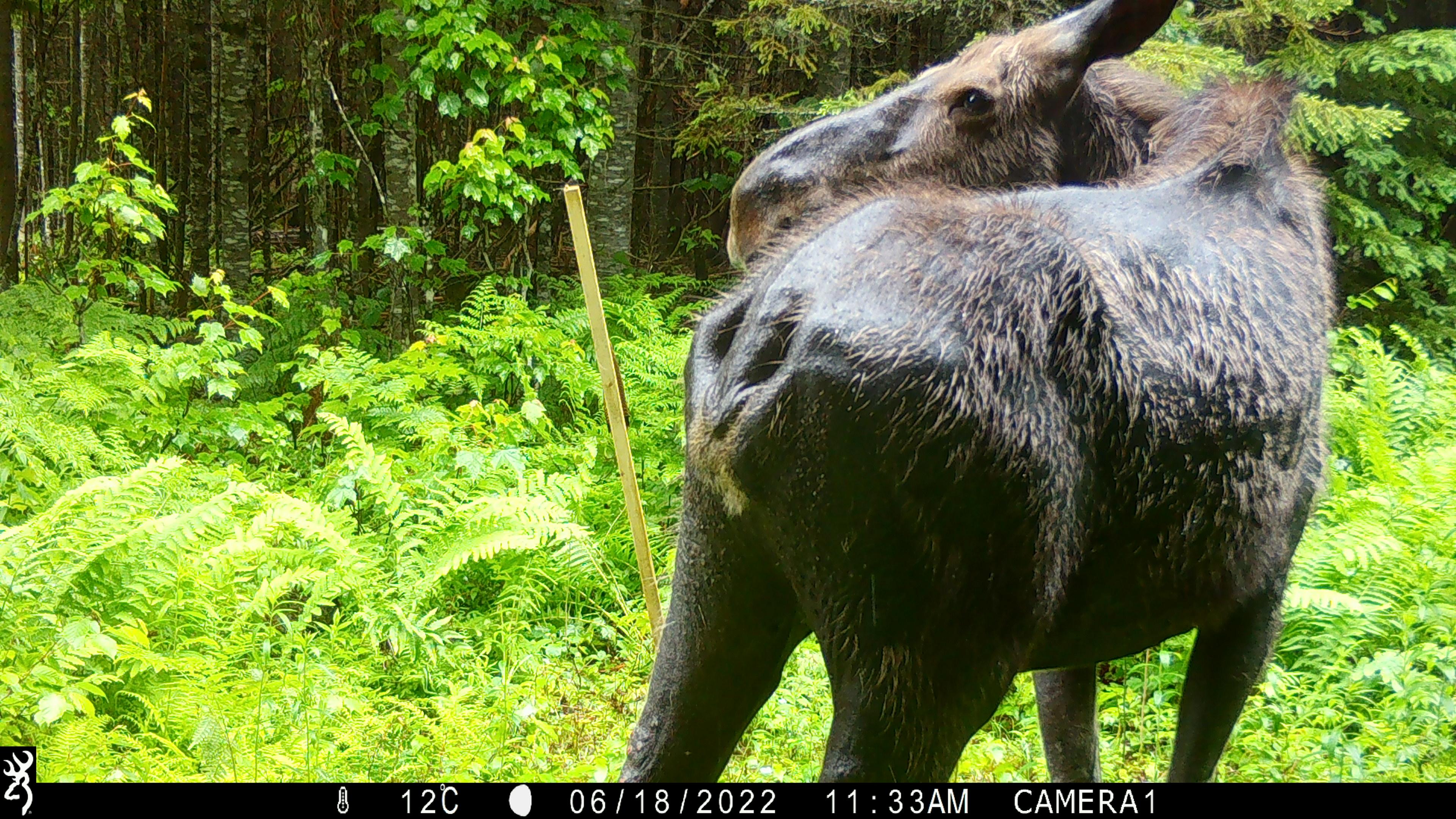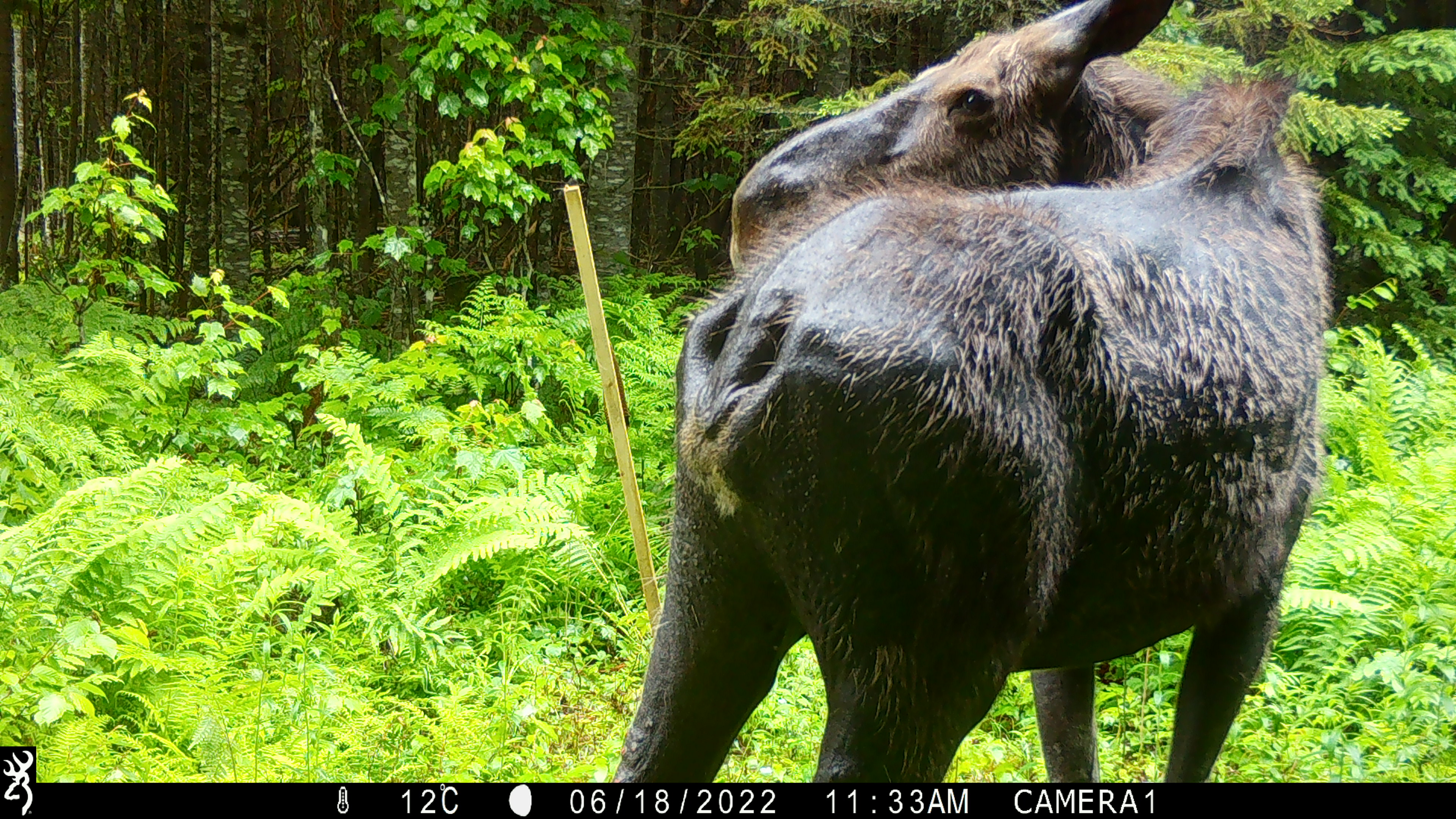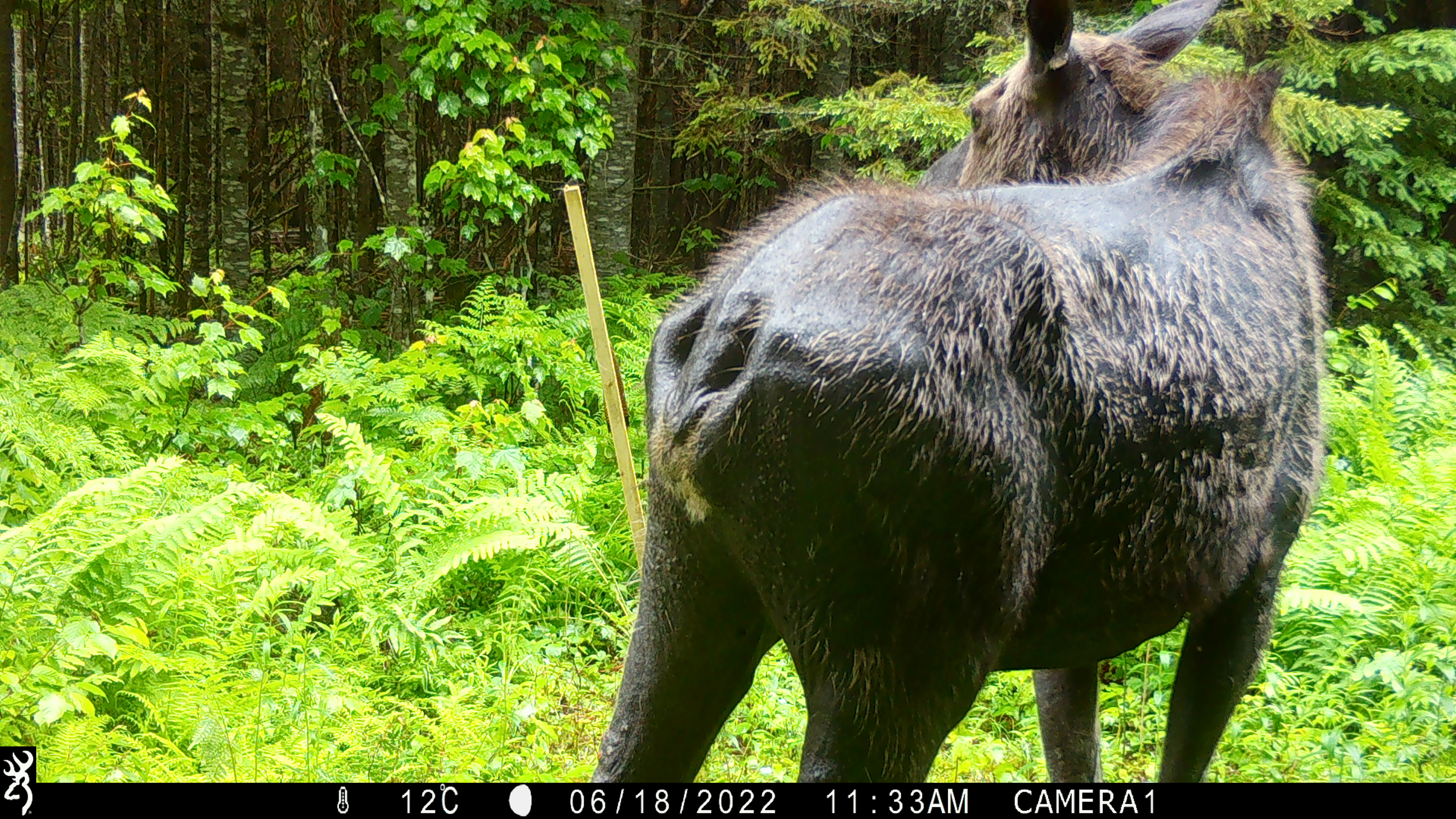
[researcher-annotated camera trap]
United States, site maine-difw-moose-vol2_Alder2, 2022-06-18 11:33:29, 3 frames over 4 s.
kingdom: Animalia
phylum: Chordata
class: Mammalia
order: Artiodactyla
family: Cervidae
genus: Alces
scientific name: Alces alces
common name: moose